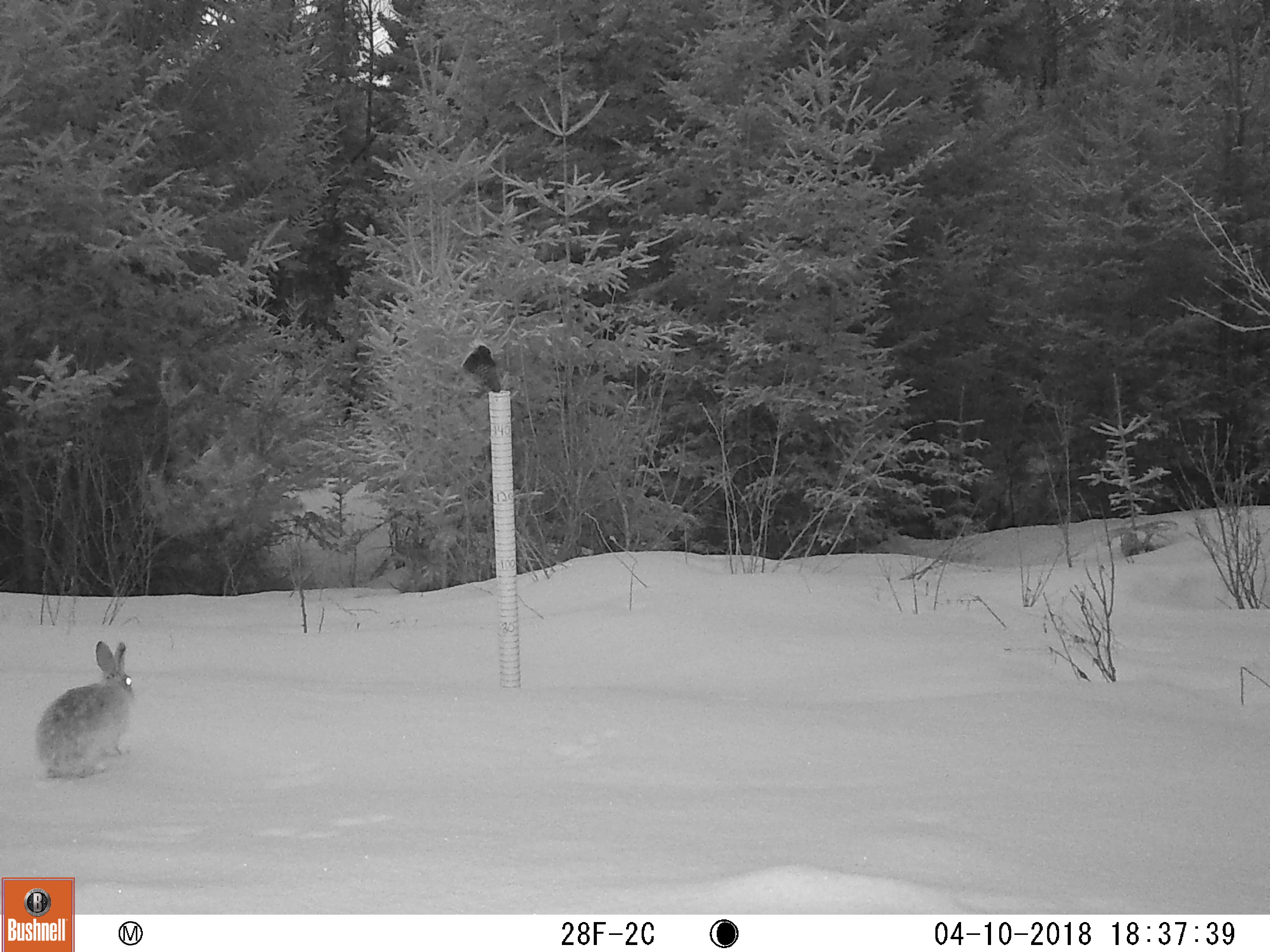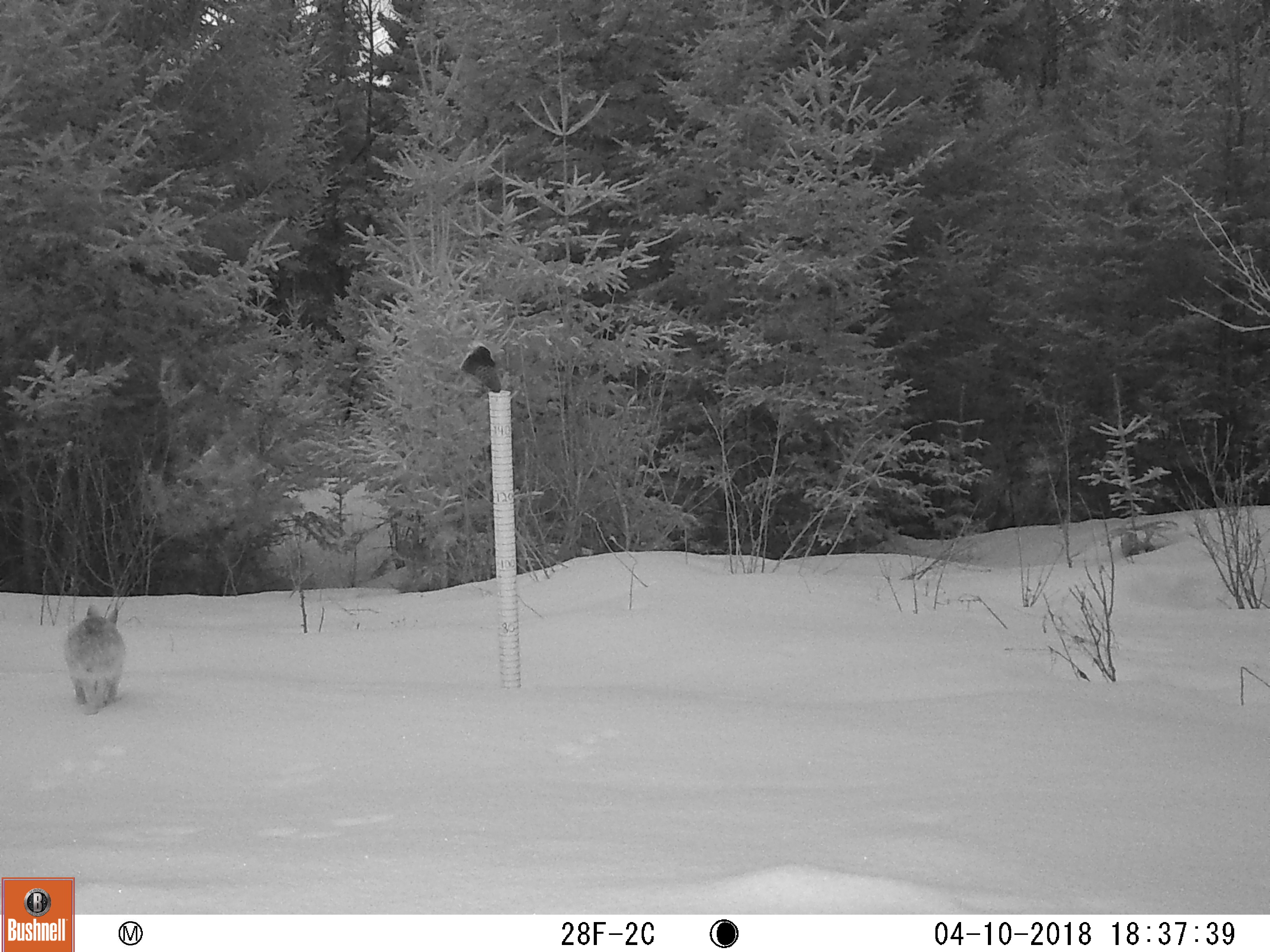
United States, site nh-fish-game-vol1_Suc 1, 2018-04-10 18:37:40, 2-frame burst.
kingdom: Animalia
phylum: Chordata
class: Mammalia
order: Lagomorpha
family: Leporidae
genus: Lepus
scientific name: Lepus americanus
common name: snowshoe hare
Snowshoe hare (Lepus americanus).